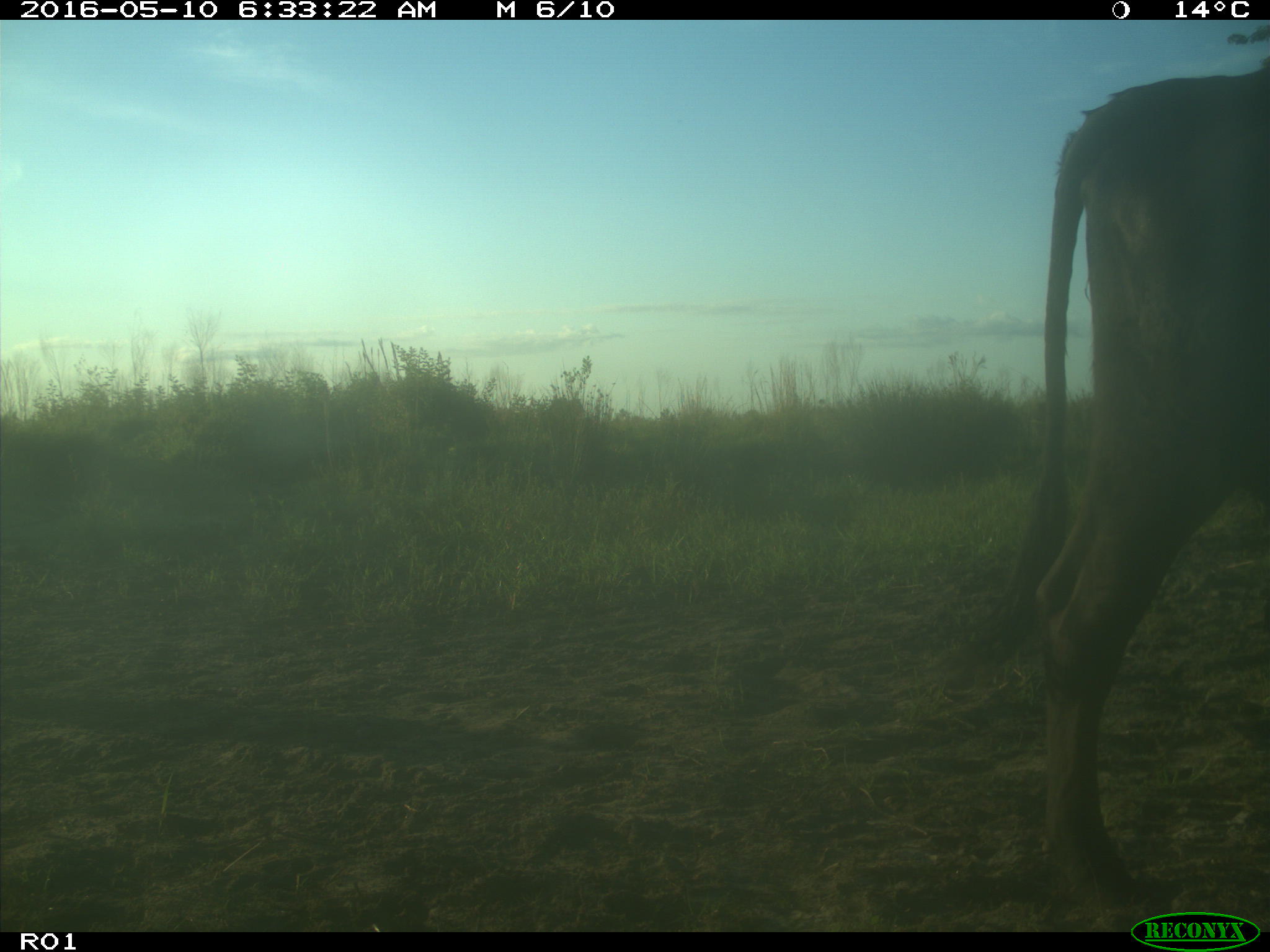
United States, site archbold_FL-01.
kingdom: Animalia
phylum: Chordata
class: Mammalia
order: Artiodactyla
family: Bovidae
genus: Bos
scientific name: Bos taurus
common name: domestic cow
Bos taurus (domestic cow).